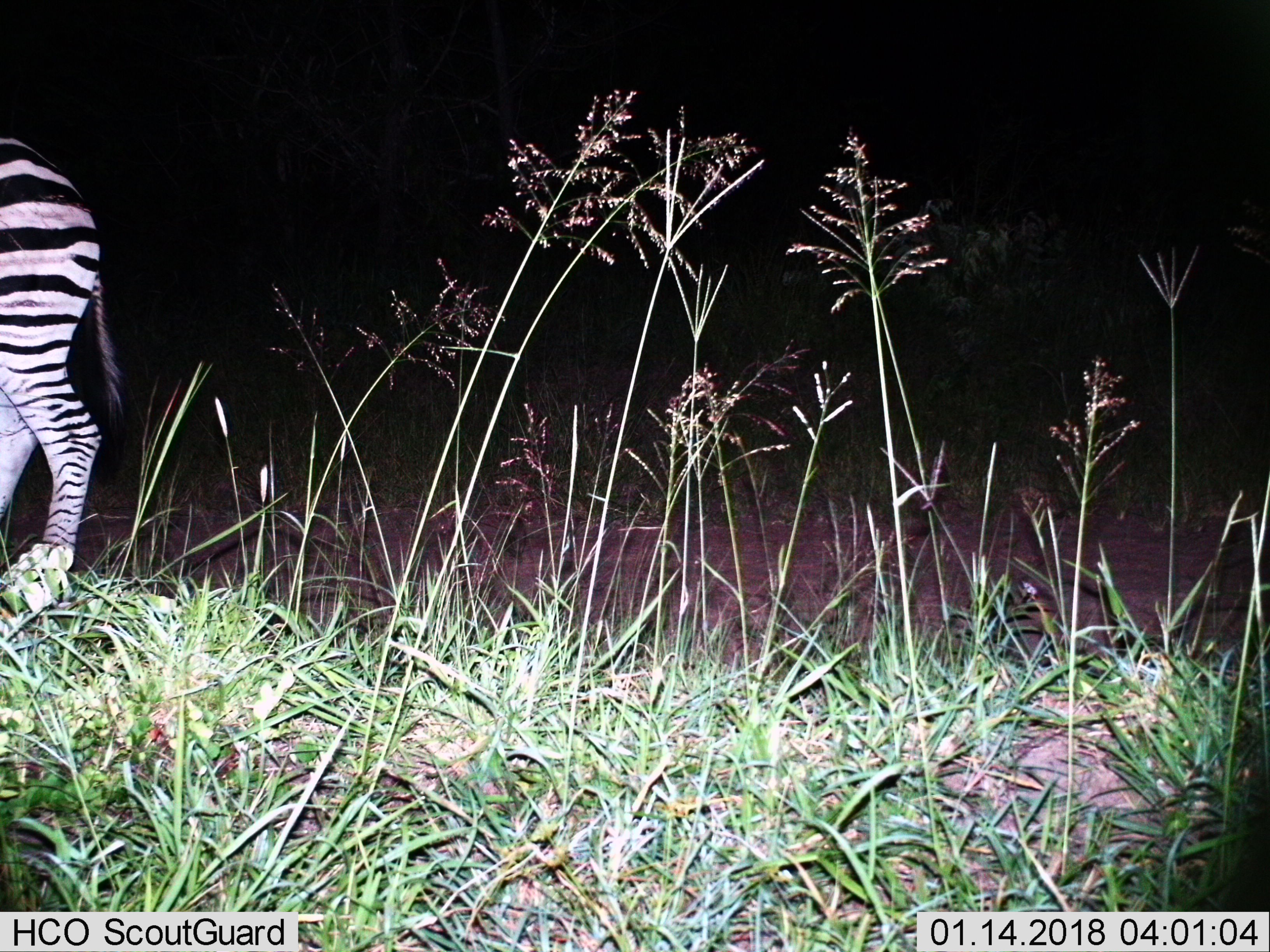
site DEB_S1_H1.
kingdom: Animalia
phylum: Chordata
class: Mammalia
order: Perissodactyla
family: Equidae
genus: Equus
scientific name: Equus quagga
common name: plains zebra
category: zebraplains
Zebraplains (plains zebra) (Equus quagga), count 1. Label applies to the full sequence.